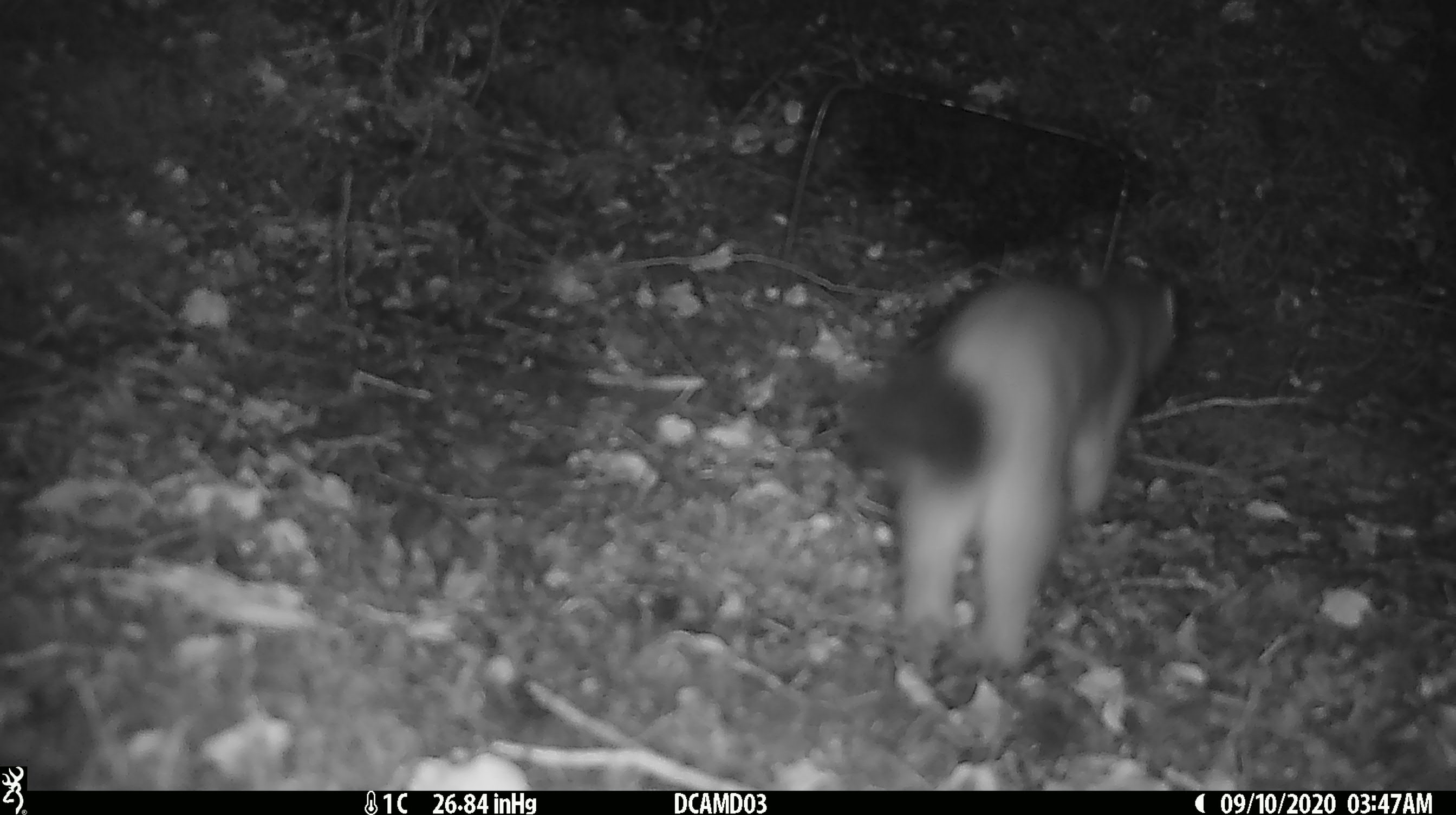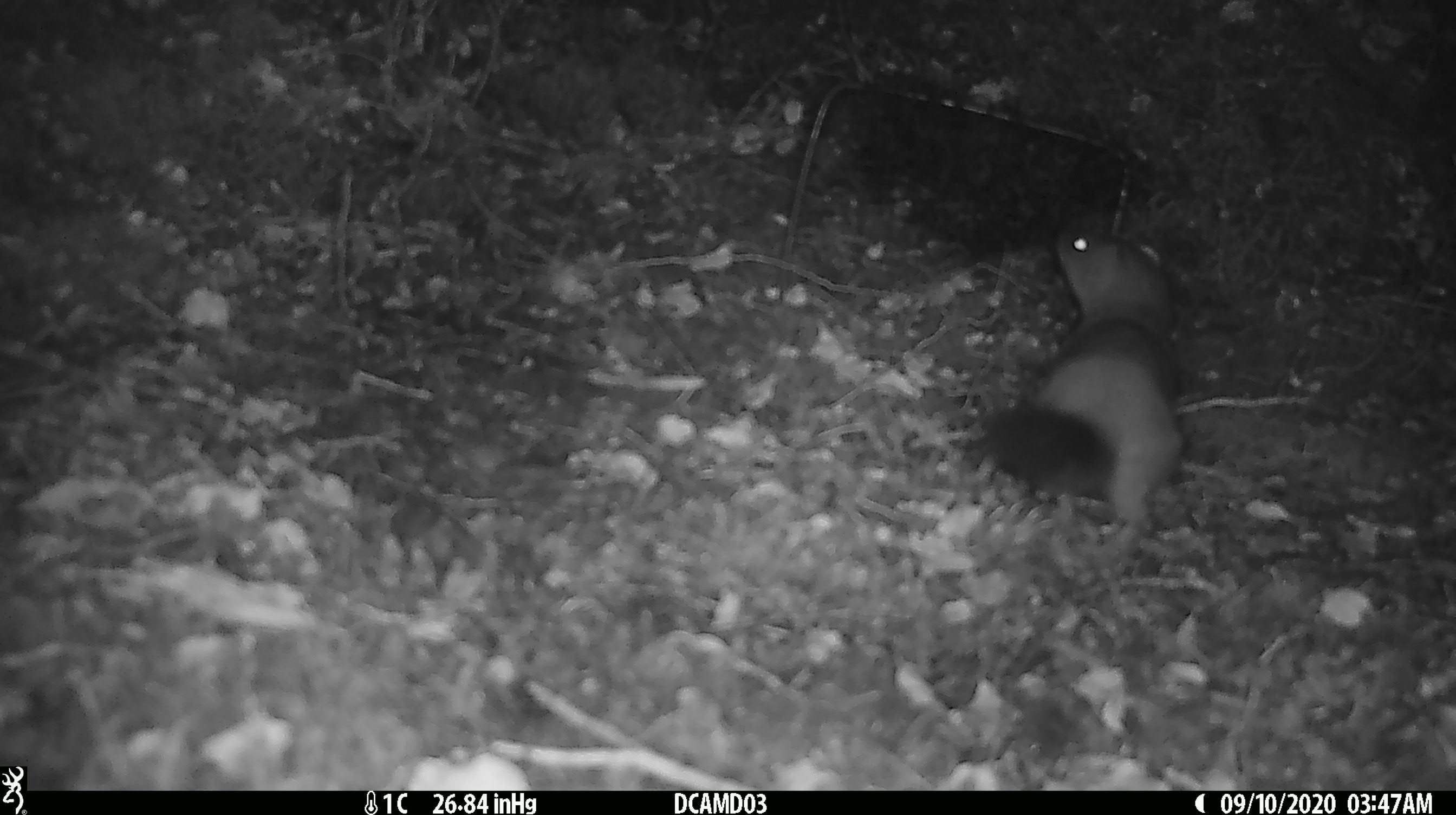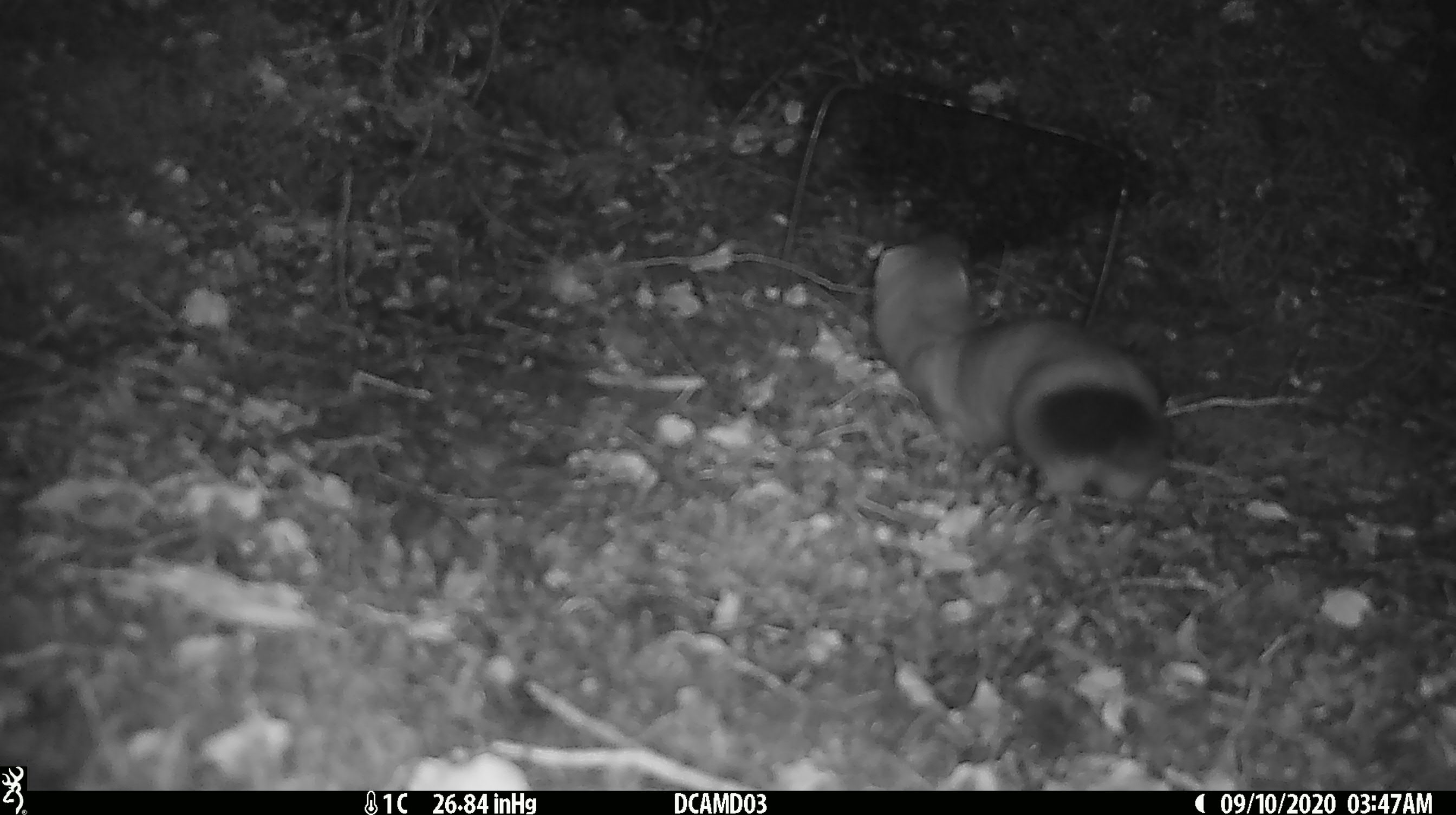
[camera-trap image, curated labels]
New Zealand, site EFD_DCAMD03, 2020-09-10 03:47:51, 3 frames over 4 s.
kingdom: Animalia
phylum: Chordata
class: Mammalia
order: Carnivora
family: Mustelidae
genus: Mustela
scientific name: Mustela erminea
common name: stoat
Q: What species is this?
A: Stoat (Mustela erminea).